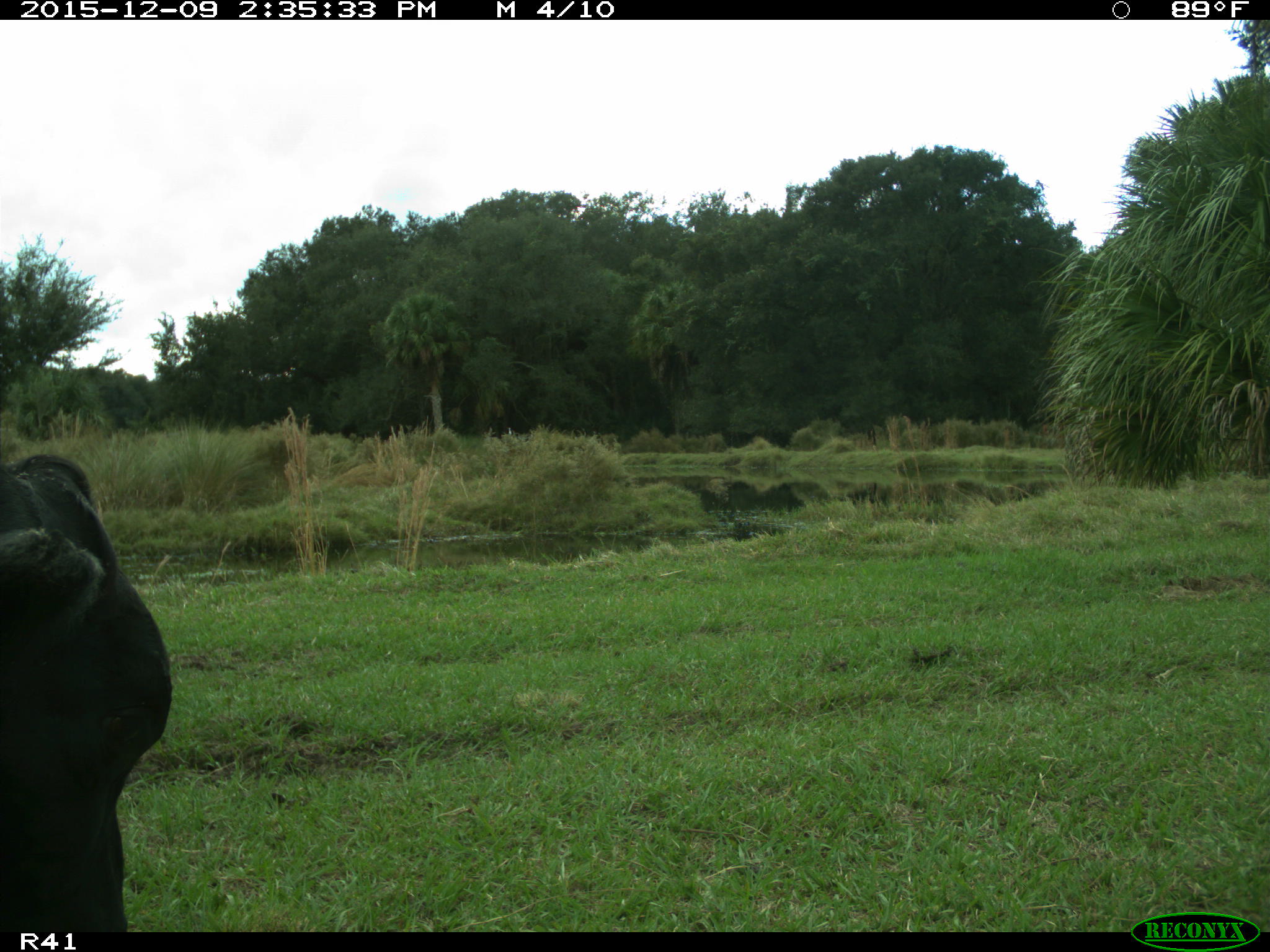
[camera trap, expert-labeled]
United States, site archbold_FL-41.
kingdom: Animalia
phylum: Chordata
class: Mammalia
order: Artiodactyla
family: Bovidae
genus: Bos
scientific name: Bos taurus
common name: domestic cow